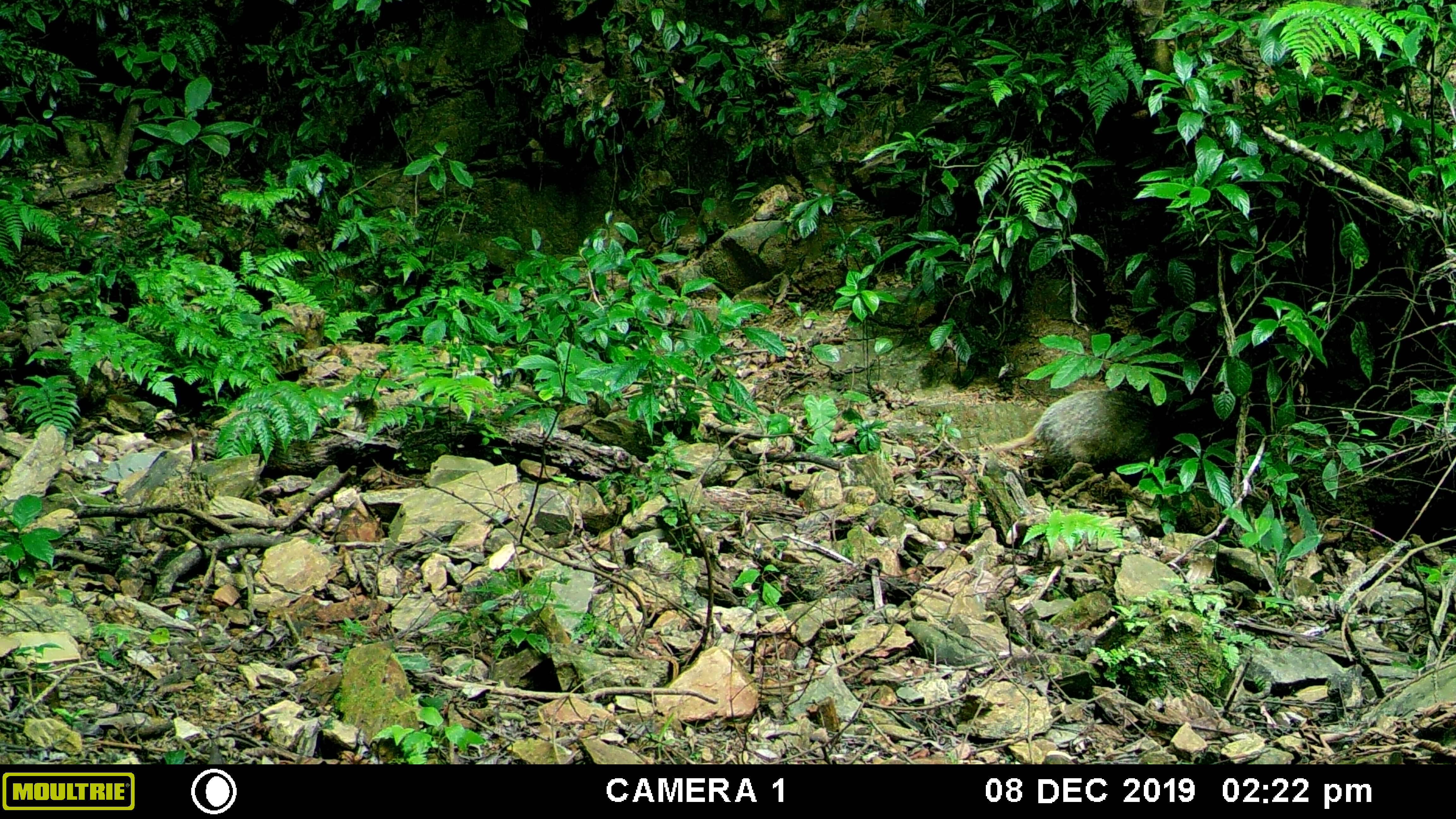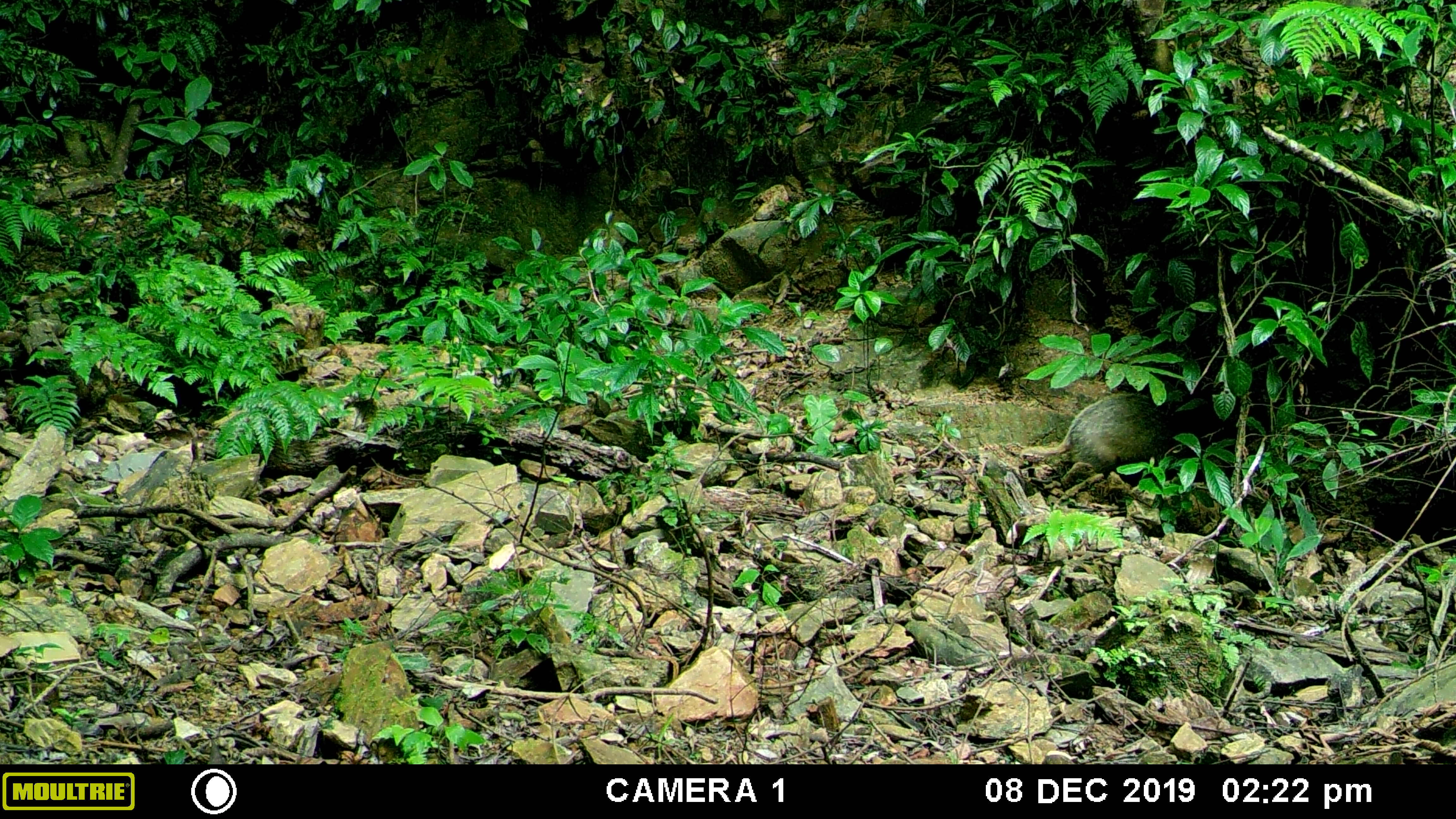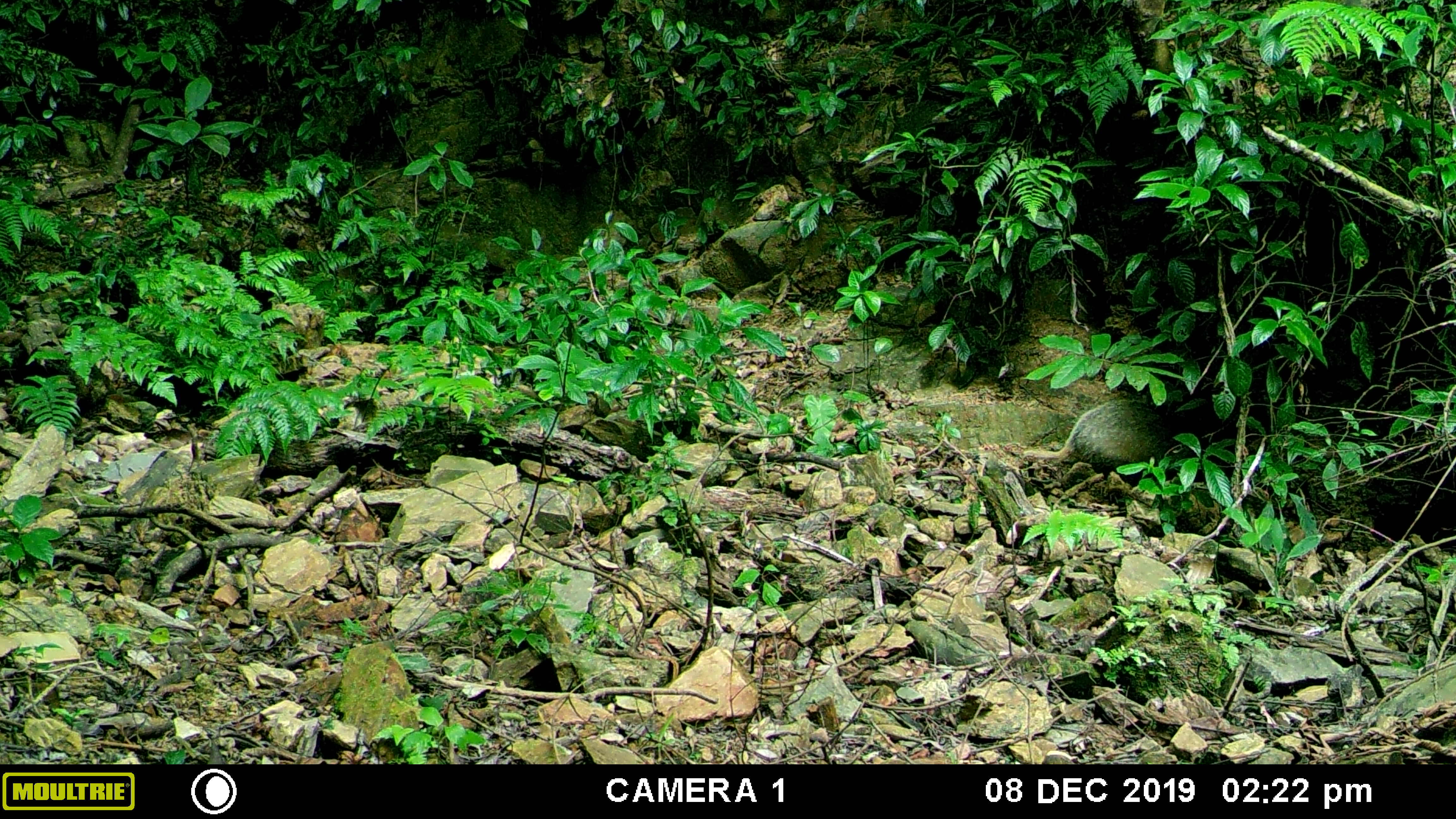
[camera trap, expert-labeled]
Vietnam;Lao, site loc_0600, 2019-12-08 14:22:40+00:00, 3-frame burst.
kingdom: Animalia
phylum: Chordata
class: Mammalia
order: Carnivora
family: Mustelidae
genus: Arctonyx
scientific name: Arctonyx collaris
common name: hog badger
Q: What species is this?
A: Hog badger (Arctonyx collaris).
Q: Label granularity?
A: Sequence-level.